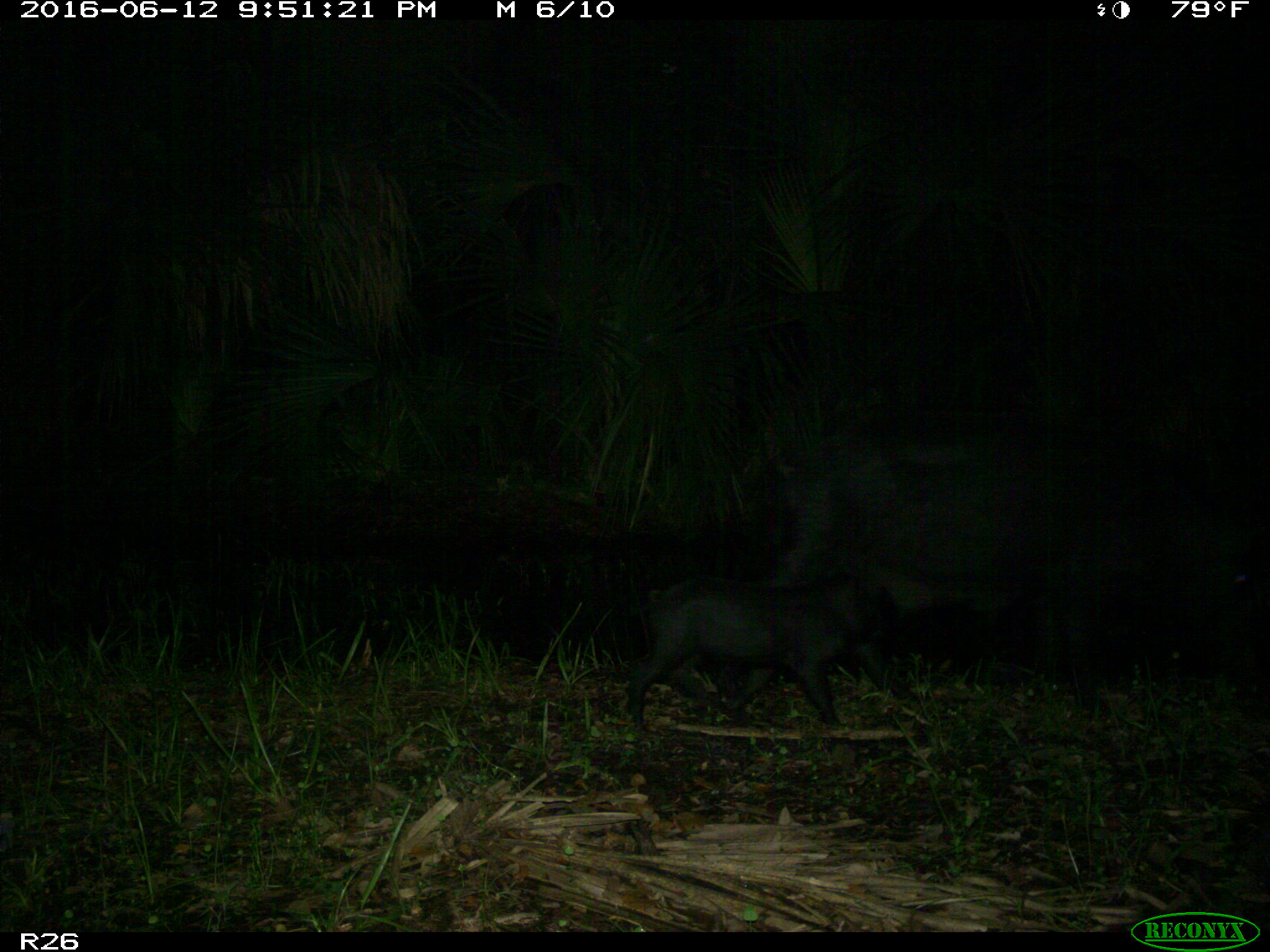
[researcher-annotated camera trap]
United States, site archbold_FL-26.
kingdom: Animalia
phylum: Chordata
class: Mammalia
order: Artiodactyla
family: Suidae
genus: Sus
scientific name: Sus scrofa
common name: wild boar